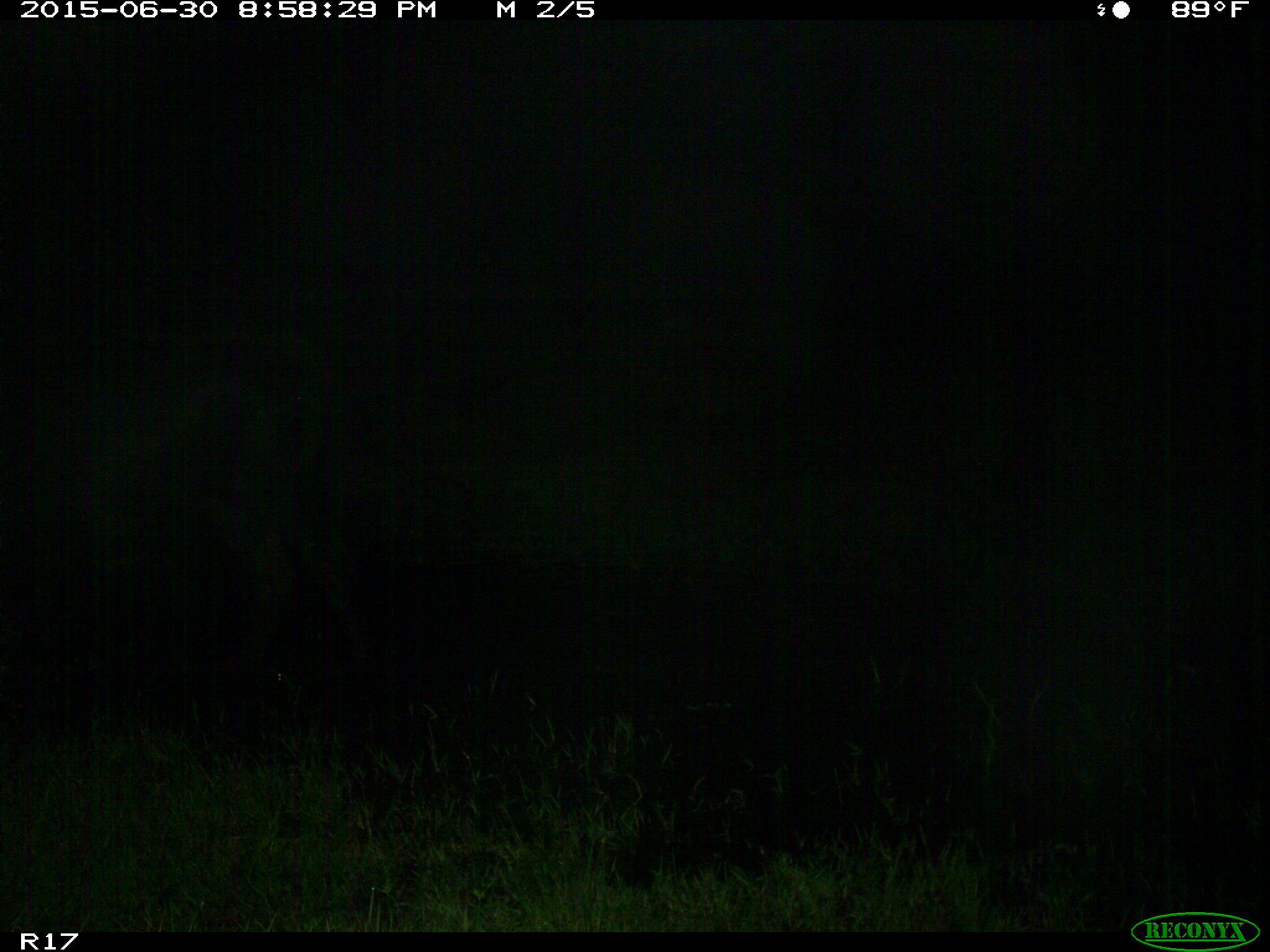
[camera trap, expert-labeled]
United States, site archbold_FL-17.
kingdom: Animalia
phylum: Chordata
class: Mammalia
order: Artiodactyla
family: Bovidae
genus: Bos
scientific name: Bos taurus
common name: domestic cow